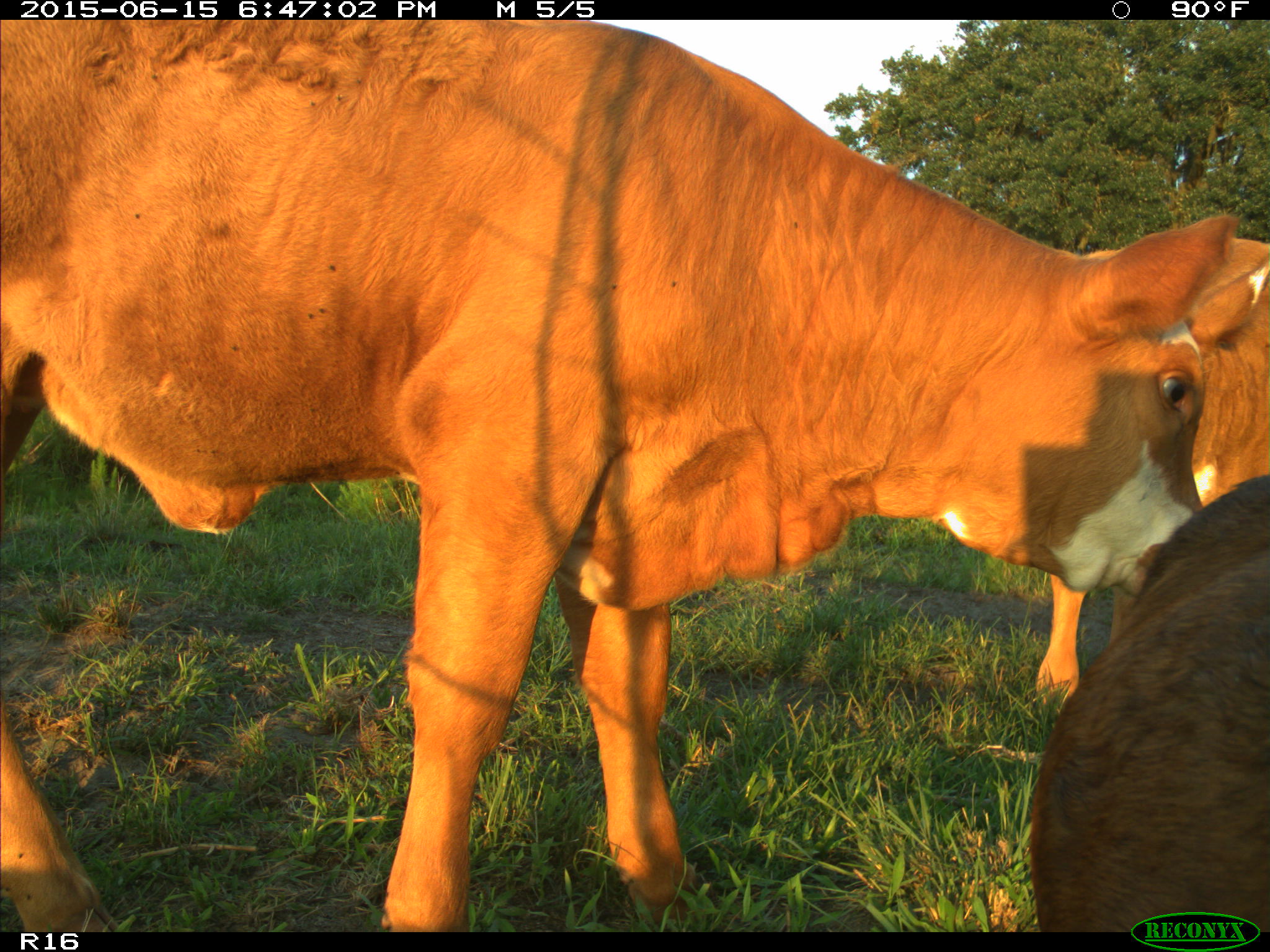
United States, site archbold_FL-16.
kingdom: Animalia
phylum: Chordata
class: Mammalia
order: Artiodactyla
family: Bovidae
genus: Bos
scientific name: Bos taurus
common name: domestic cow